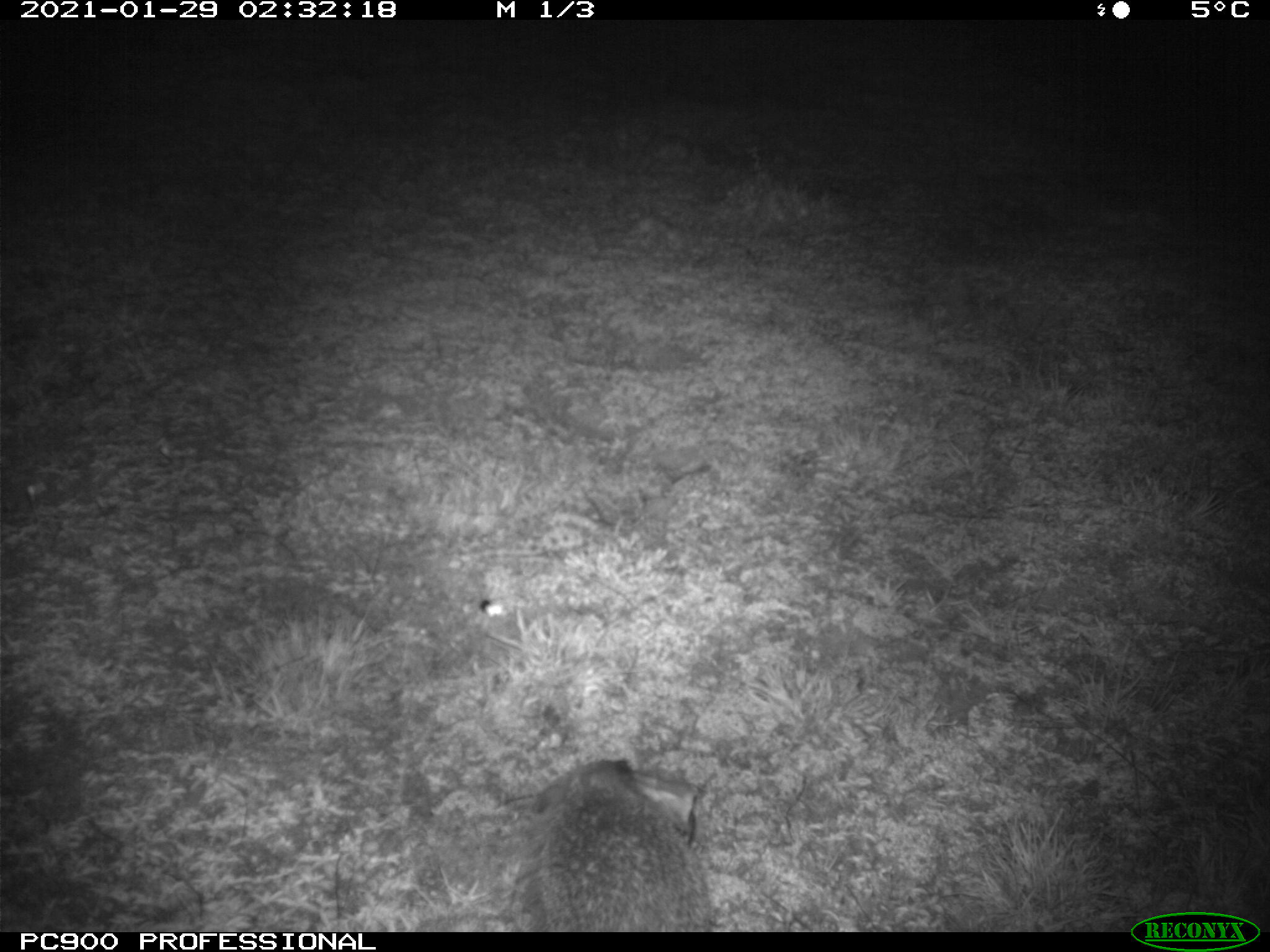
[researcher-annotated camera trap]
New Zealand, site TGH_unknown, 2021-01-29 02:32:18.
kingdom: Animalia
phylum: Chordata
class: Mammalia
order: Eulipotyphla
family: Erinaceidae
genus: Erinaceus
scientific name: Erinaceus europaeus europaeus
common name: european hedgehog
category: hedgehog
Hedgehog (european hedgehog) (Erinaceus europaeus europaeus).